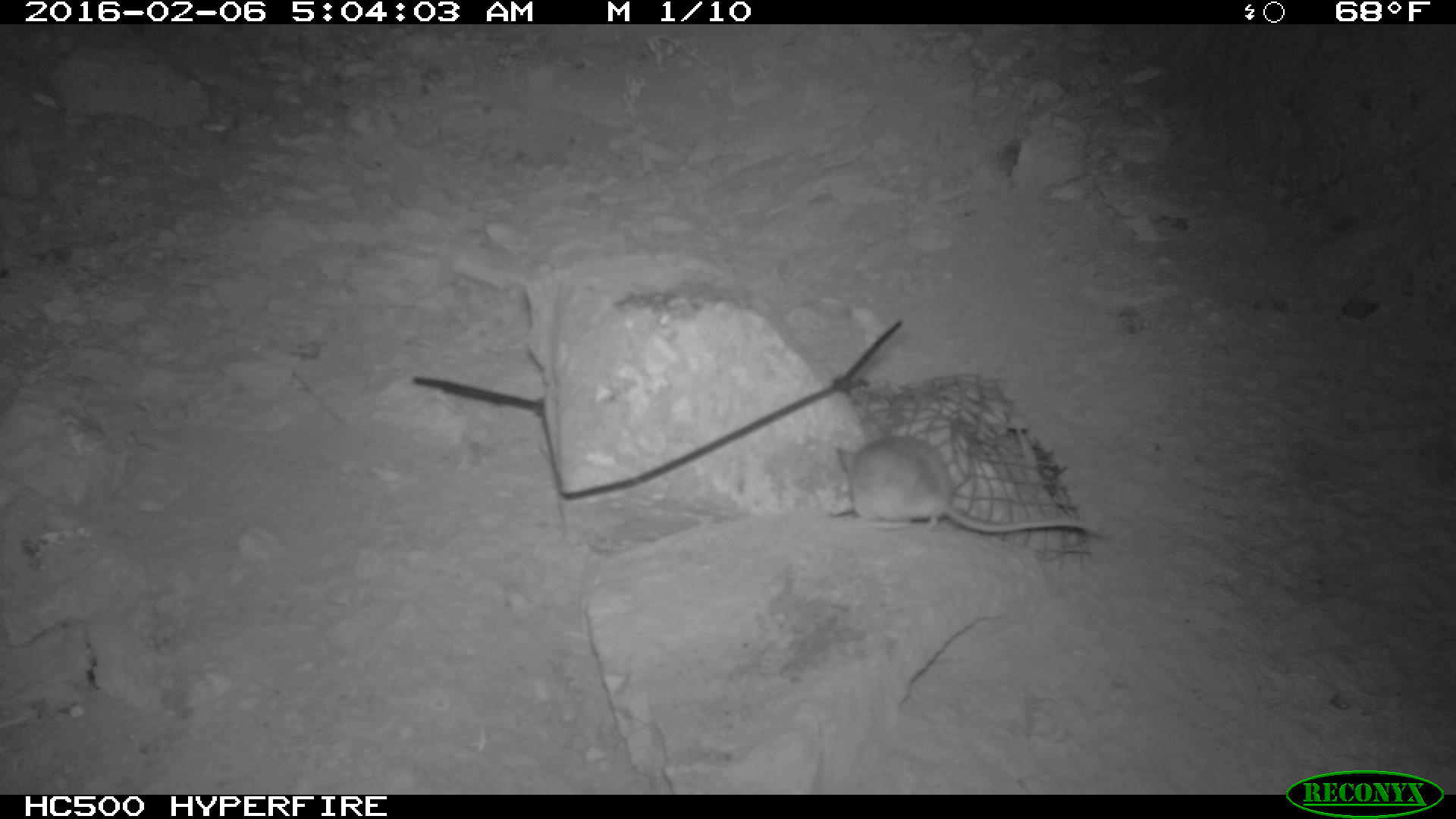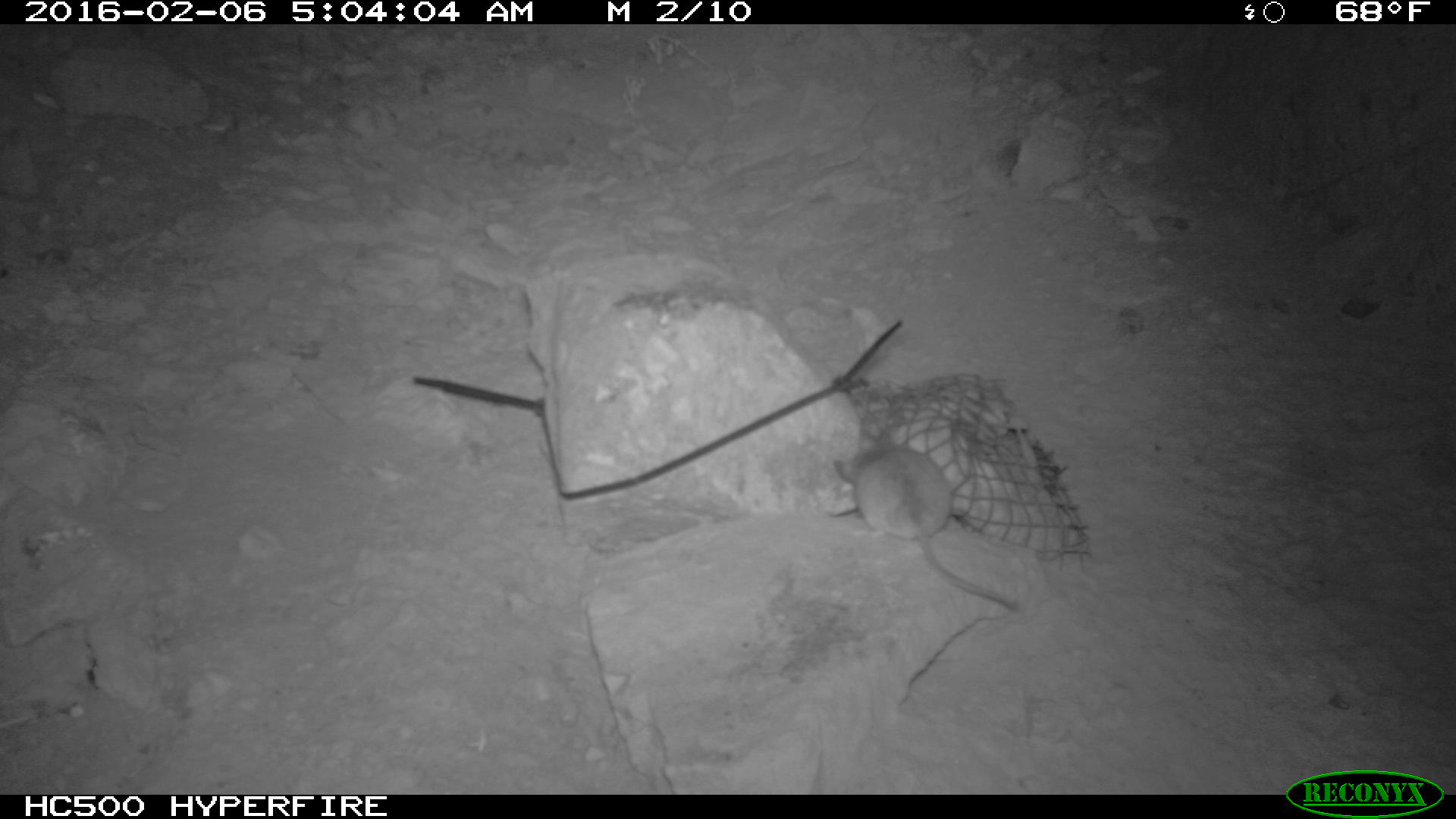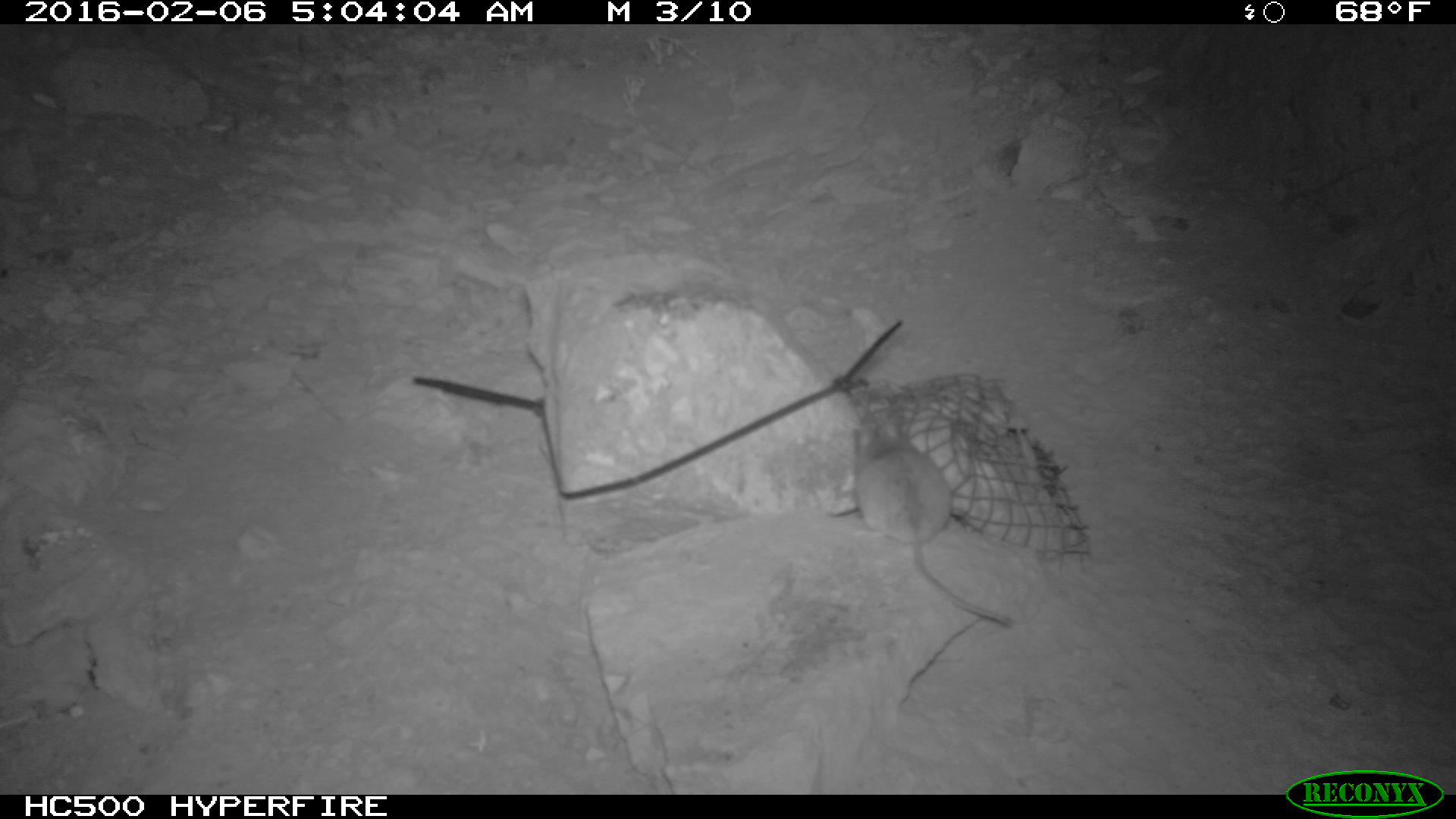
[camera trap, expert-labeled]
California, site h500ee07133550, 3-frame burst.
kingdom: Animalia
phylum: Chordata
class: Mammalia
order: Rodentia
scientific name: Rodentia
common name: rodent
Rodent (Rodentia).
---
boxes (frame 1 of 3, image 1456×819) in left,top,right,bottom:
rodent: 835,435,1094,534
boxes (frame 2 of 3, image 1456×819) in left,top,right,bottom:
rodent: 833,430,1008,604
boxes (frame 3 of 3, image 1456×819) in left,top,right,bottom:
rodent: 848,413,1015,632